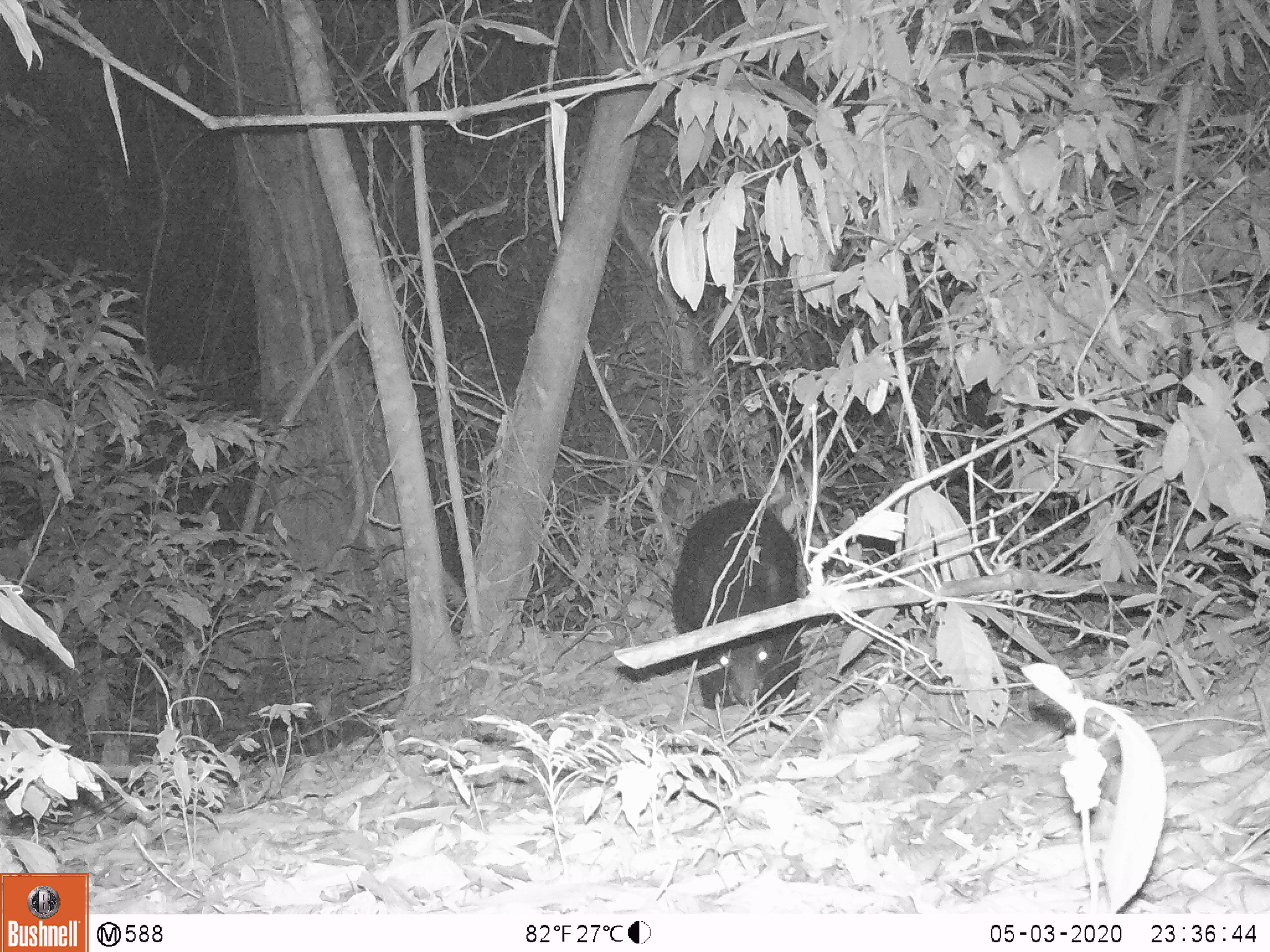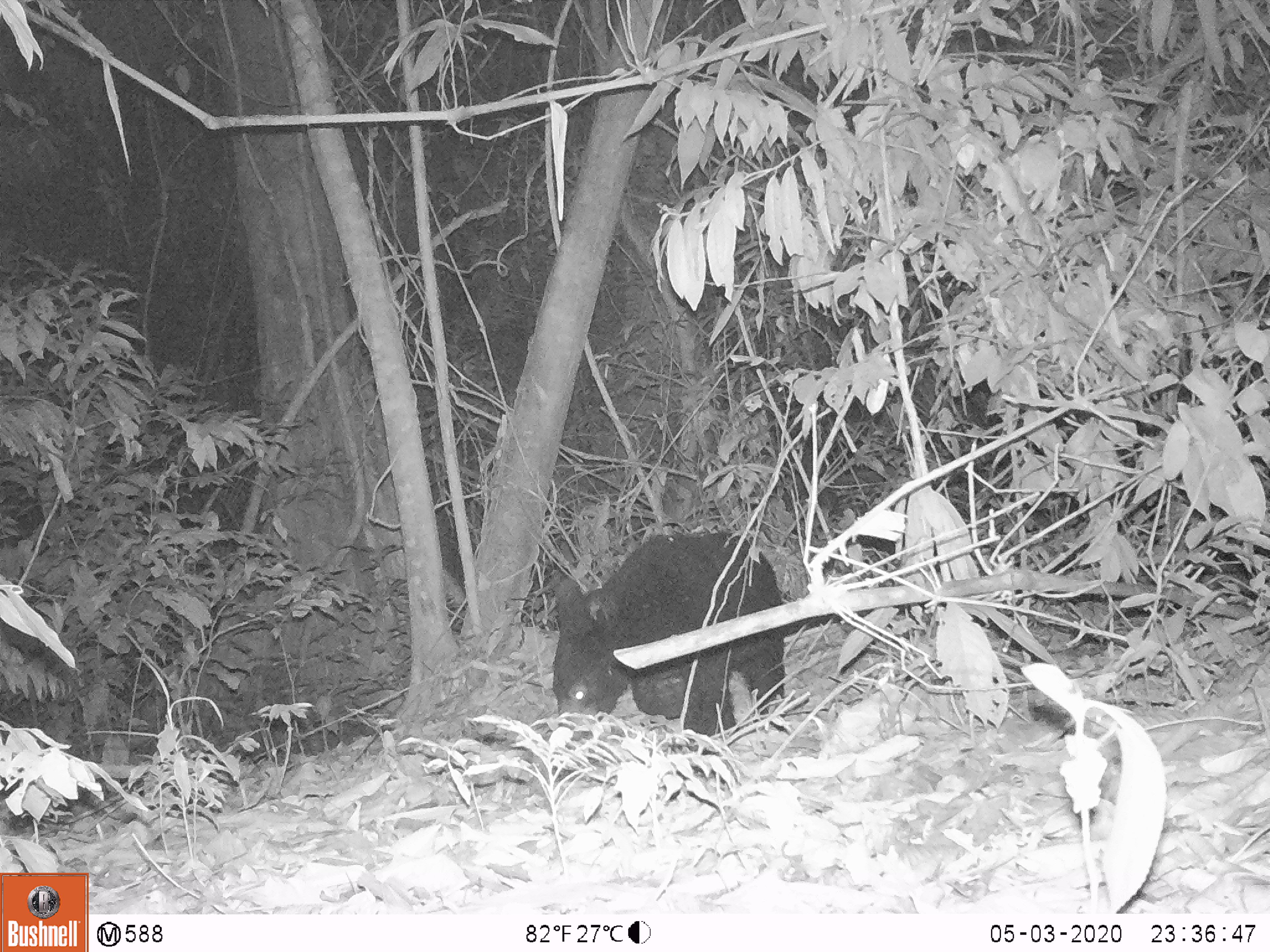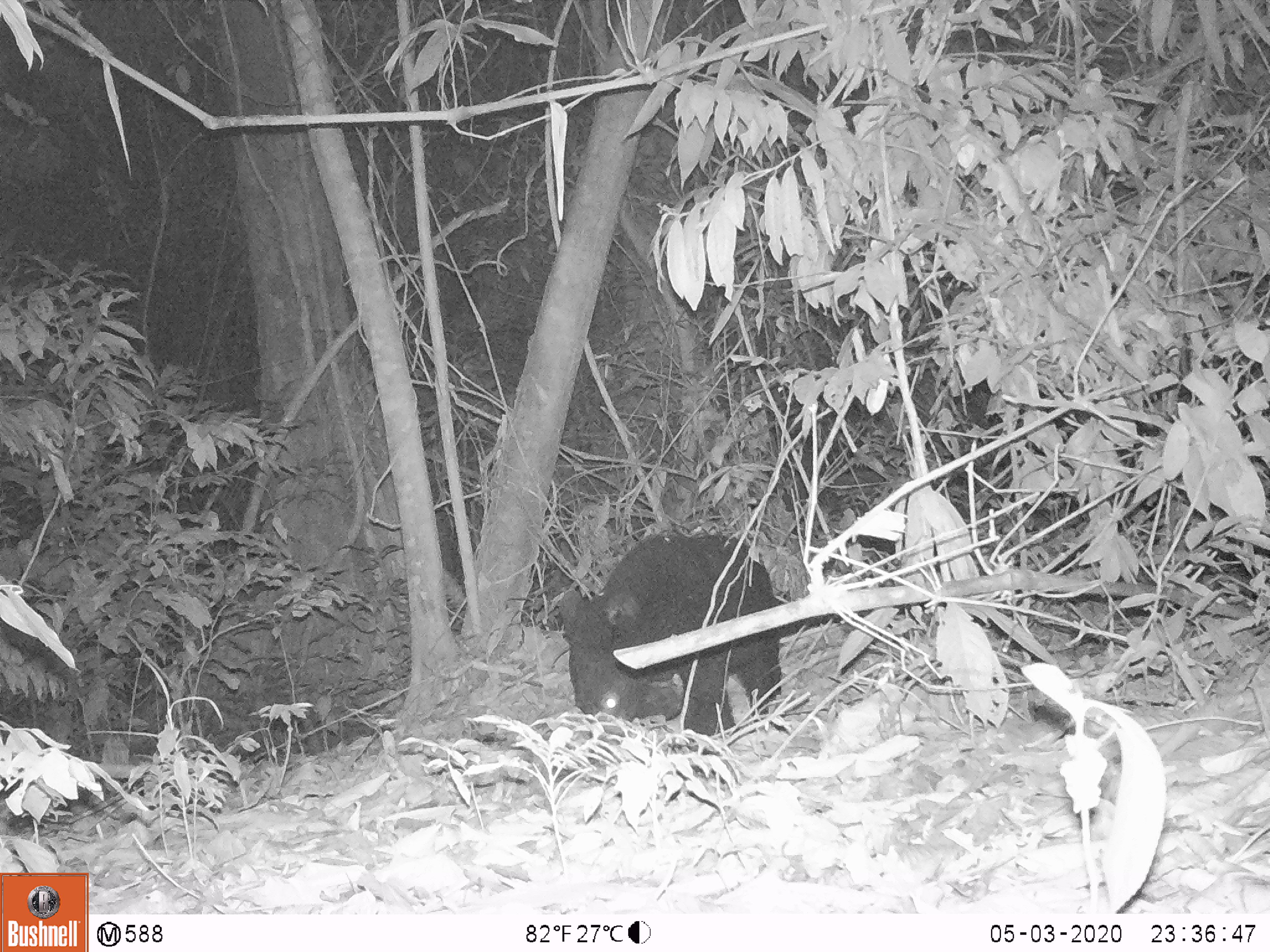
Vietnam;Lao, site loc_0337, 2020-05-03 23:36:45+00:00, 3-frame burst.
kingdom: Animalia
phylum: Chordata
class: Mammalia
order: Carnivora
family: Ursidae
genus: Ursus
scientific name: Ursus thibetanus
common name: asian black bear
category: asiatic black bear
Asiatic black bear (asian black bear) (Ursus thibetanus). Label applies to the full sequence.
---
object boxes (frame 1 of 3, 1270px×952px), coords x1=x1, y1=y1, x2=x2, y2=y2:
asiatic black bear: x1=672, y1=496, x2=802, y2=709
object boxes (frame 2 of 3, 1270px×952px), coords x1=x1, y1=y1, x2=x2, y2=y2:
asiatic black bear: x1=546, y1=529, x2=785, y2=773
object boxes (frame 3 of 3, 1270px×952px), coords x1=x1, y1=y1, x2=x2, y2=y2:
asiatic black bear: x1=556, y1=529, x2=782, y2=736